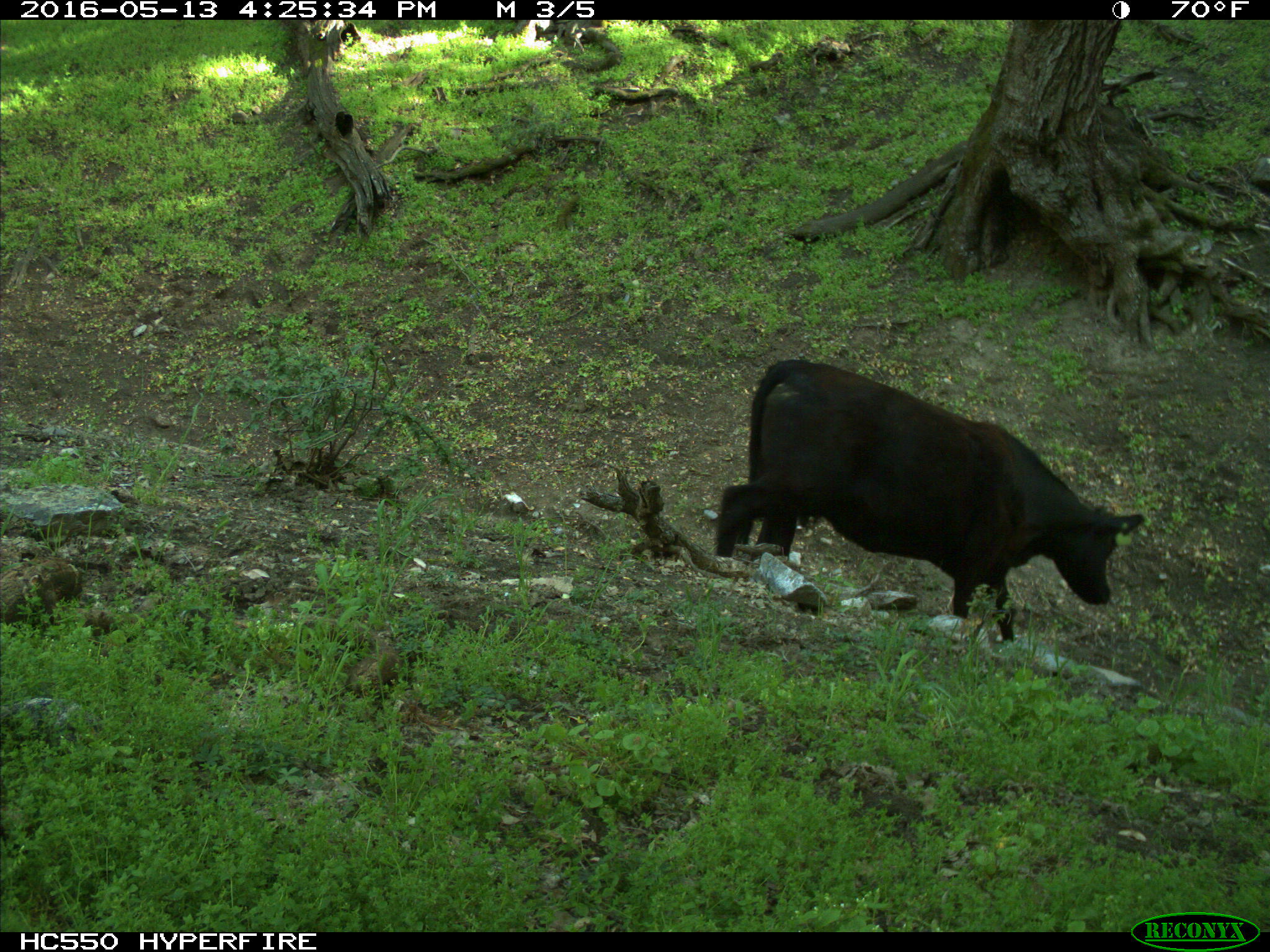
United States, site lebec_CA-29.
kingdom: Animalia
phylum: Chordata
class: Mammalia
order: Artiodactyla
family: Bovidae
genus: Bos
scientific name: Bos taurus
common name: domestic cow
Bos taurus (domestic cow).